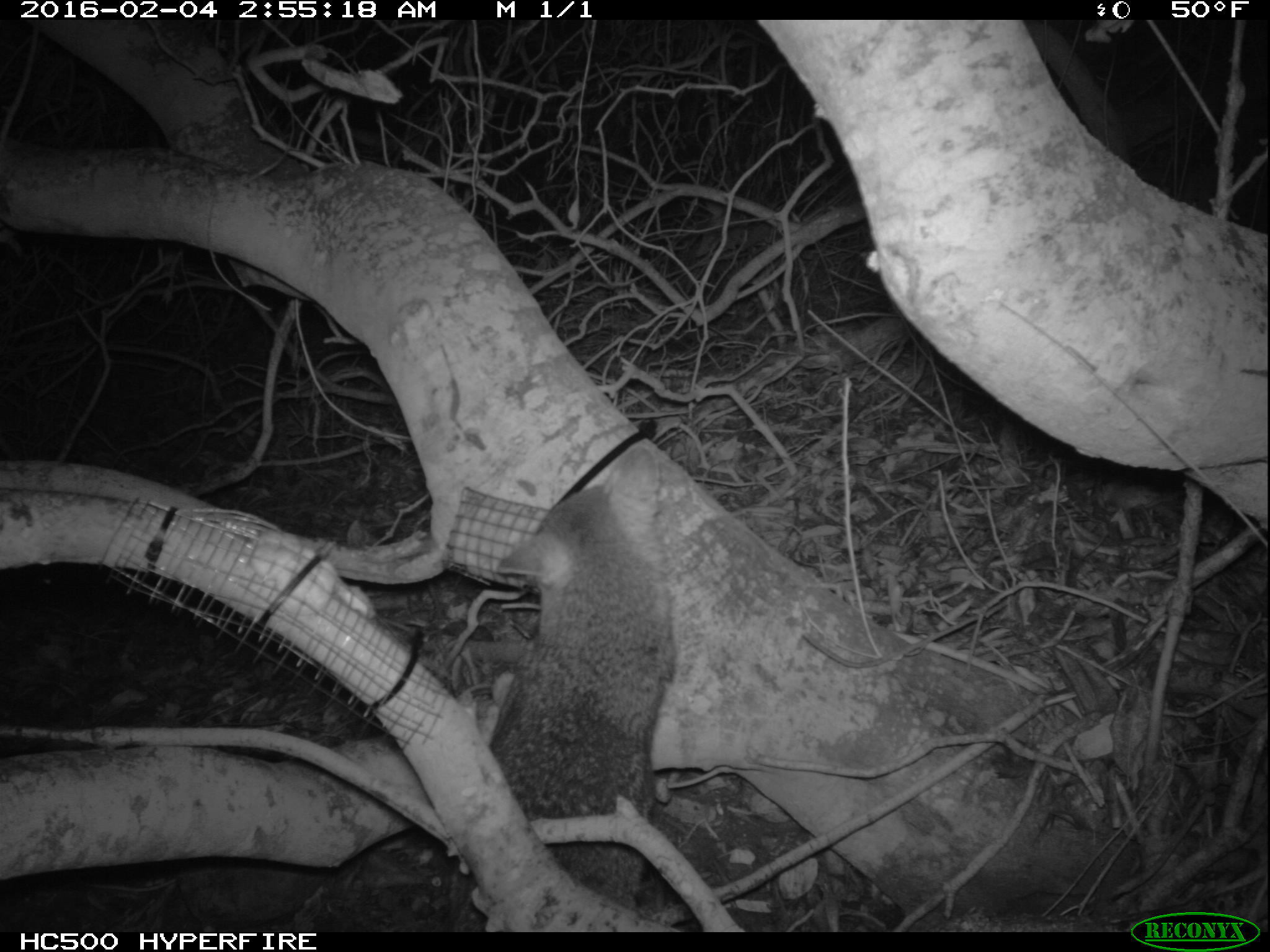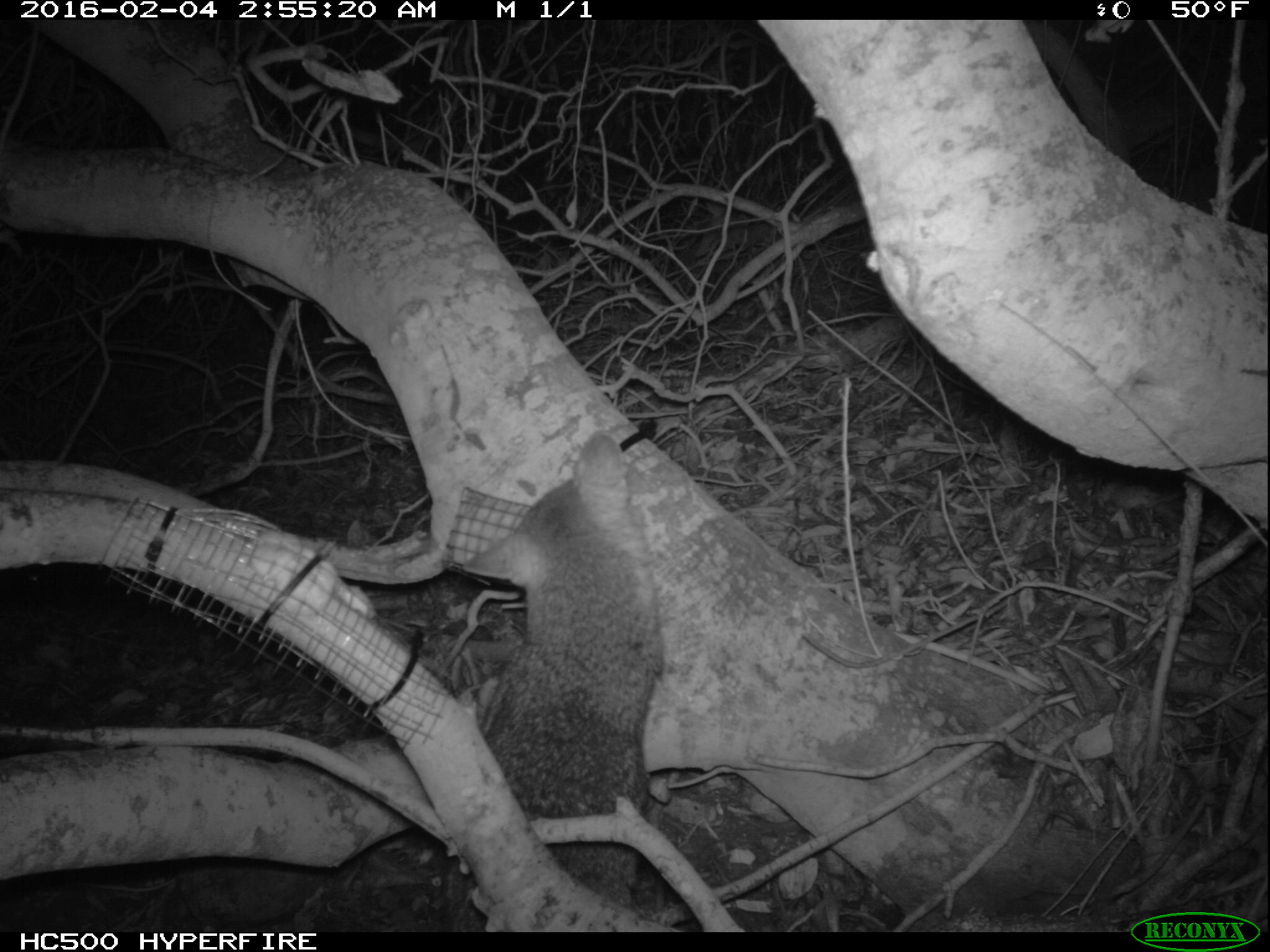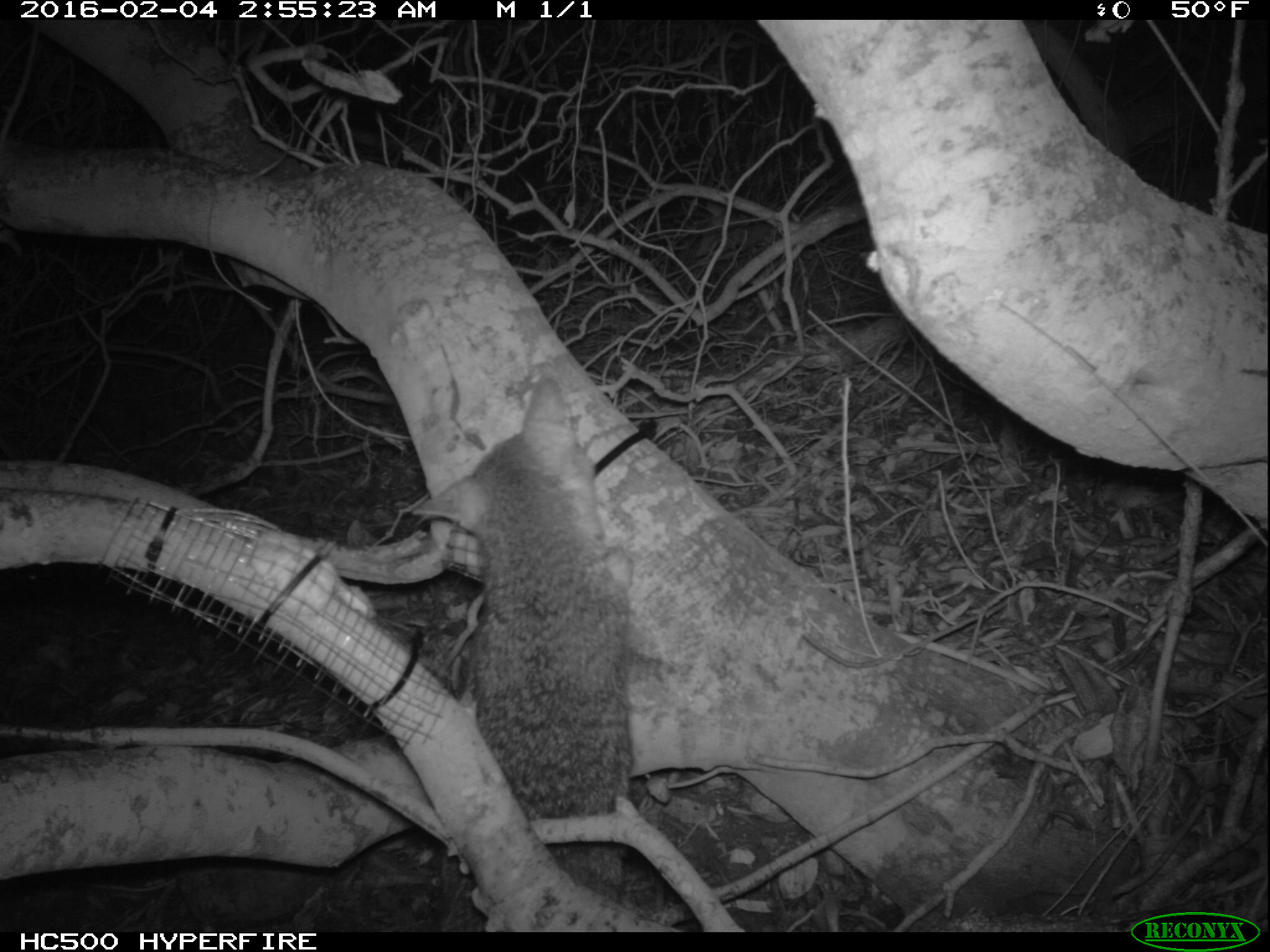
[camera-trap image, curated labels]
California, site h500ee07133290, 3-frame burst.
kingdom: Animalia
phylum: Chordata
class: Mammalia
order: Carnivora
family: Canidae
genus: Urocyon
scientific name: Urocyon littoralis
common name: island fox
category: fox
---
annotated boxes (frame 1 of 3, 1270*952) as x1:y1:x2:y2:
fox: 452:437:677:934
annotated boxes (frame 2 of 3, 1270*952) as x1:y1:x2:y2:
fox: 443:432:663:933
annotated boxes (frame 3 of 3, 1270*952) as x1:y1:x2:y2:
fox: 409:376:639:935